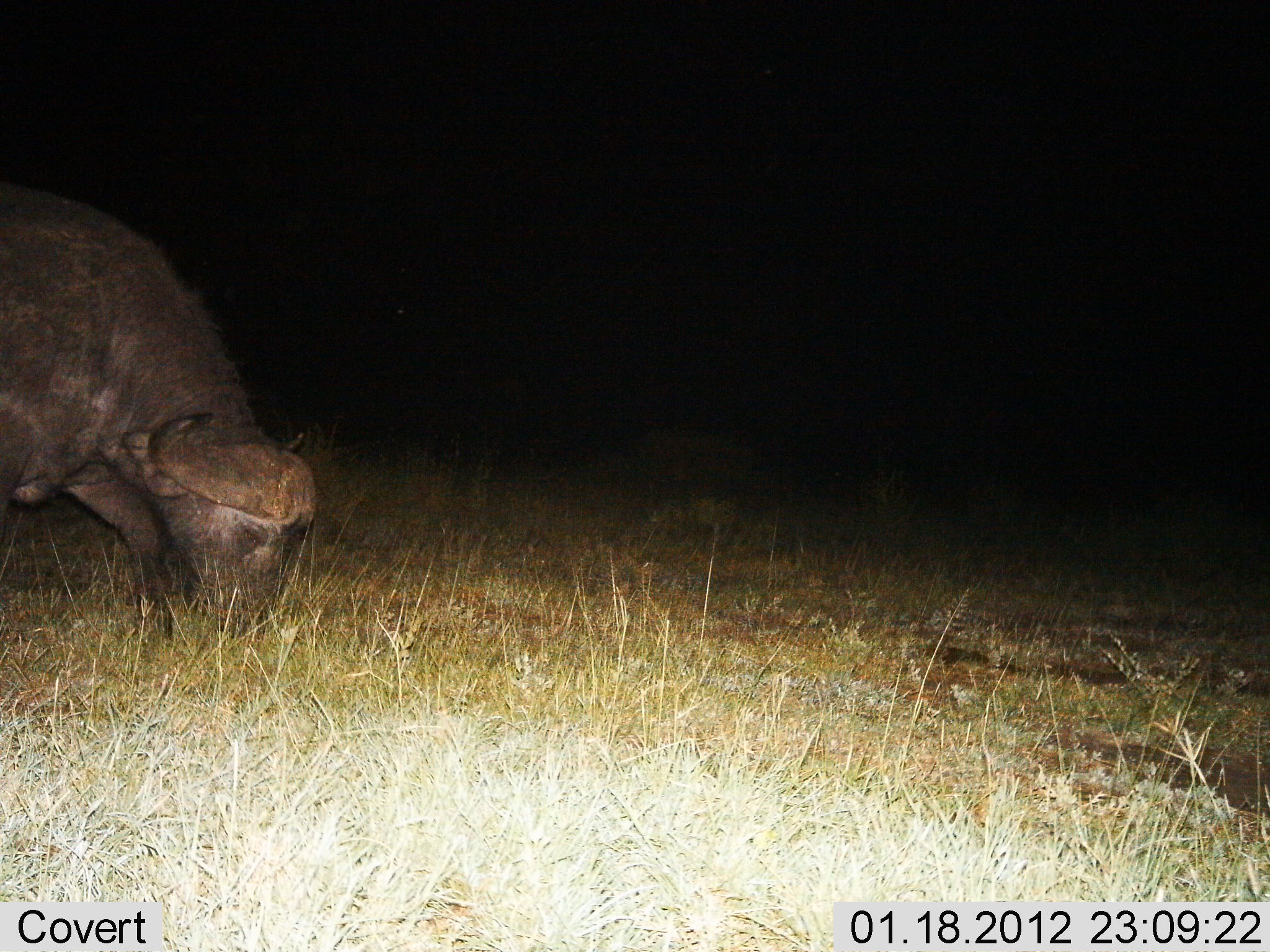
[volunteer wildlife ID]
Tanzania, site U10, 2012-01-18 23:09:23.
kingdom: Animalia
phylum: Chordata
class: Mammalia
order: Artiodactyla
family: Bovidae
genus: Syncerus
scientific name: Syncerus caffer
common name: cape buffalo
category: buffalo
Buffalo (cape buffalo) (Syncerus caffer), count 1. Behavior (volunteer vote fractions): standing 31%, resting 0%, moving 6%, interacting 0%. Young present (vote fraction): 0%. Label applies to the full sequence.